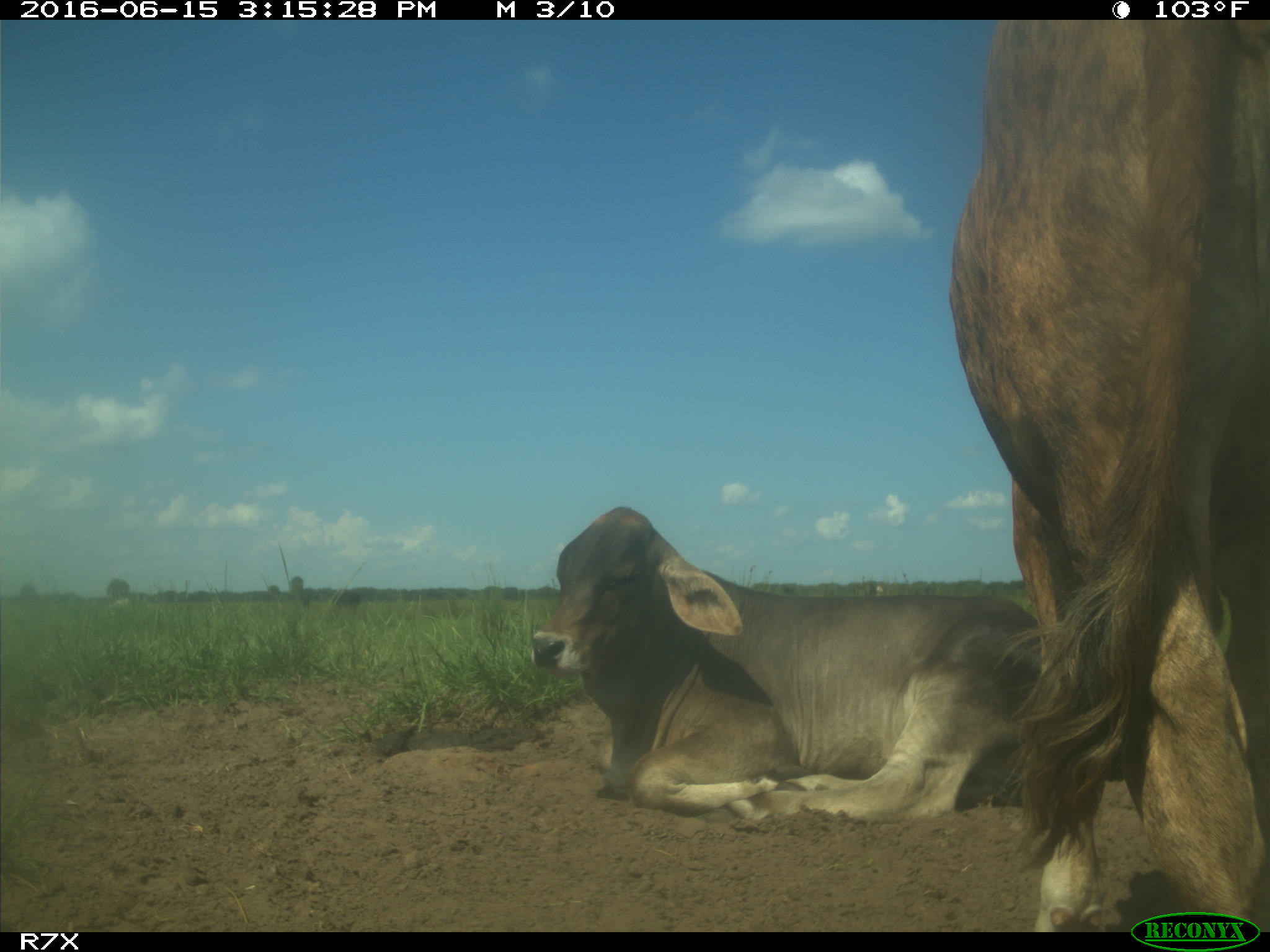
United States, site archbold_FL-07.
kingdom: Animalia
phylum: Chordata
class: Mammalia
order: Artiodactyla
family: Bovidae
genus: Bos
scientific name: Bos taurus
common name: domestic cow